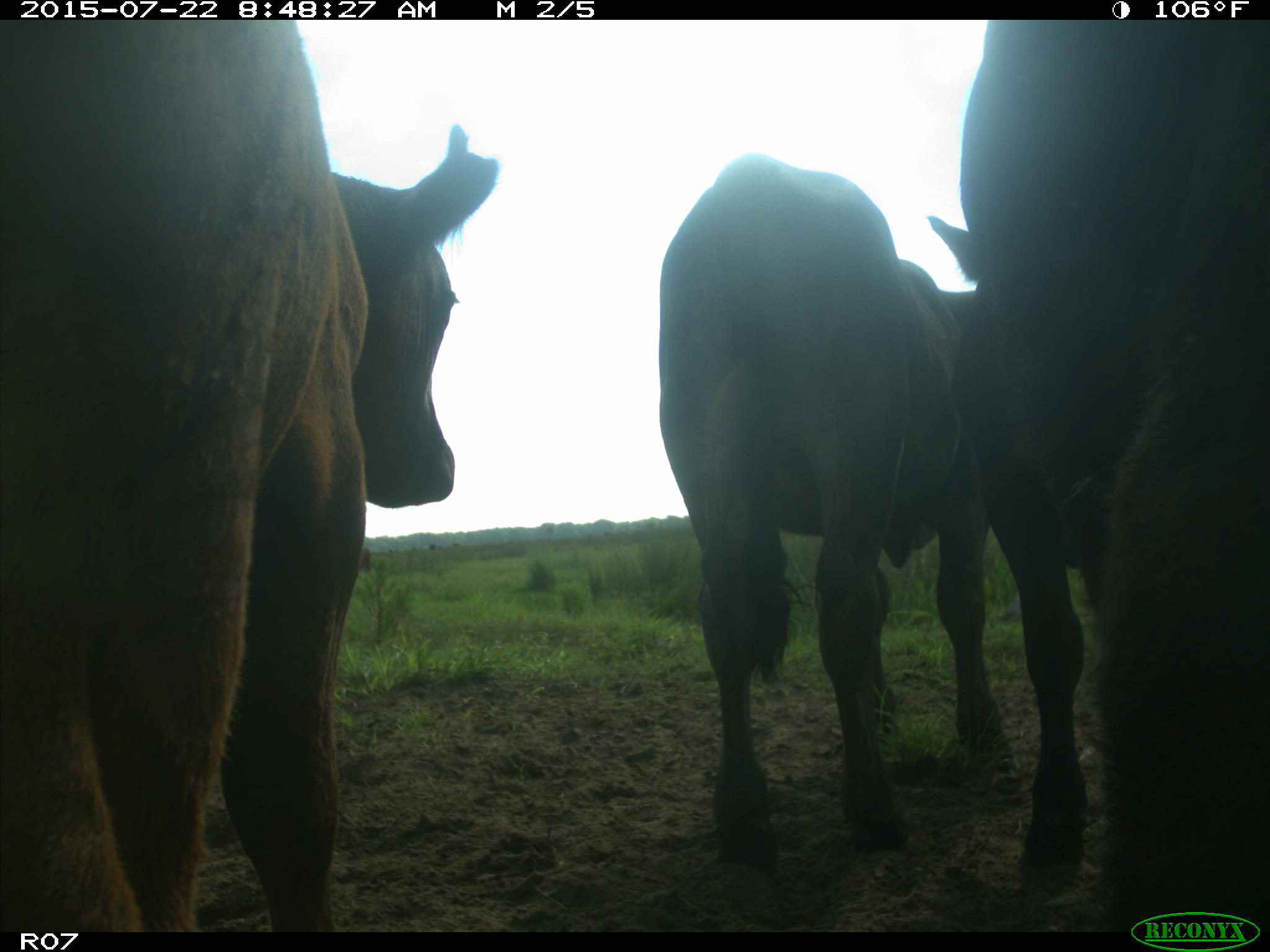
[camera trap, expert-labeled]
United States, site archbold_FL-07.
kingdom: Animalia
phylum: Chordata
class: Mammalia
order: Artiodactyla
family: Suidae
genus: Sus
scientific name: Sus scrofa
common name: wild boar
Sus scrofa (wild boar).